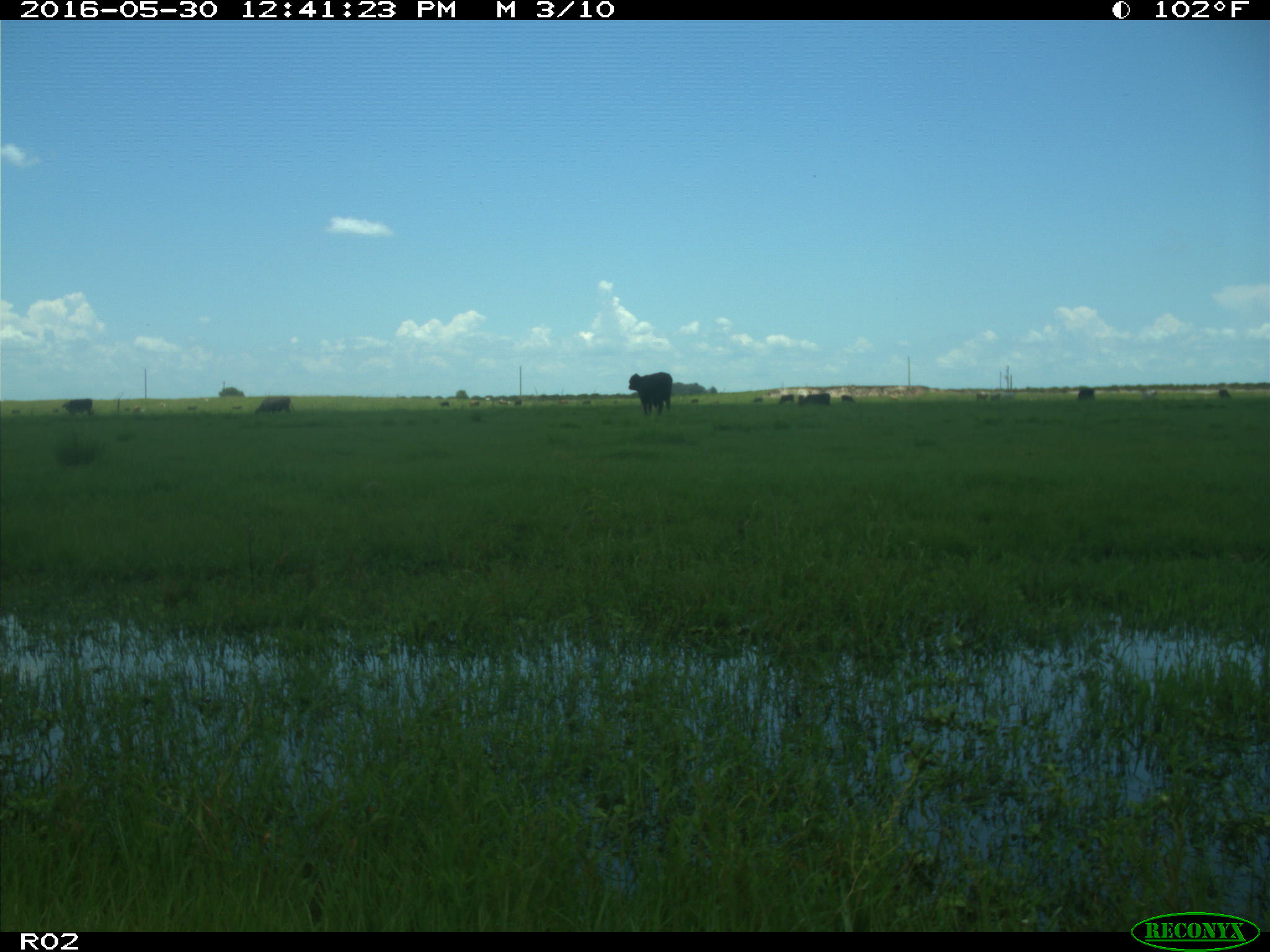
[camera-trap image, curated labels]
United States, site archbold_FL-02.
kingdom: Animalia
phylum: Chordata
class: Mammalia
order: Artiodactyla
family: Bovidae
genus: Bos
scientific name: Bos taurus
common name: domestic cow